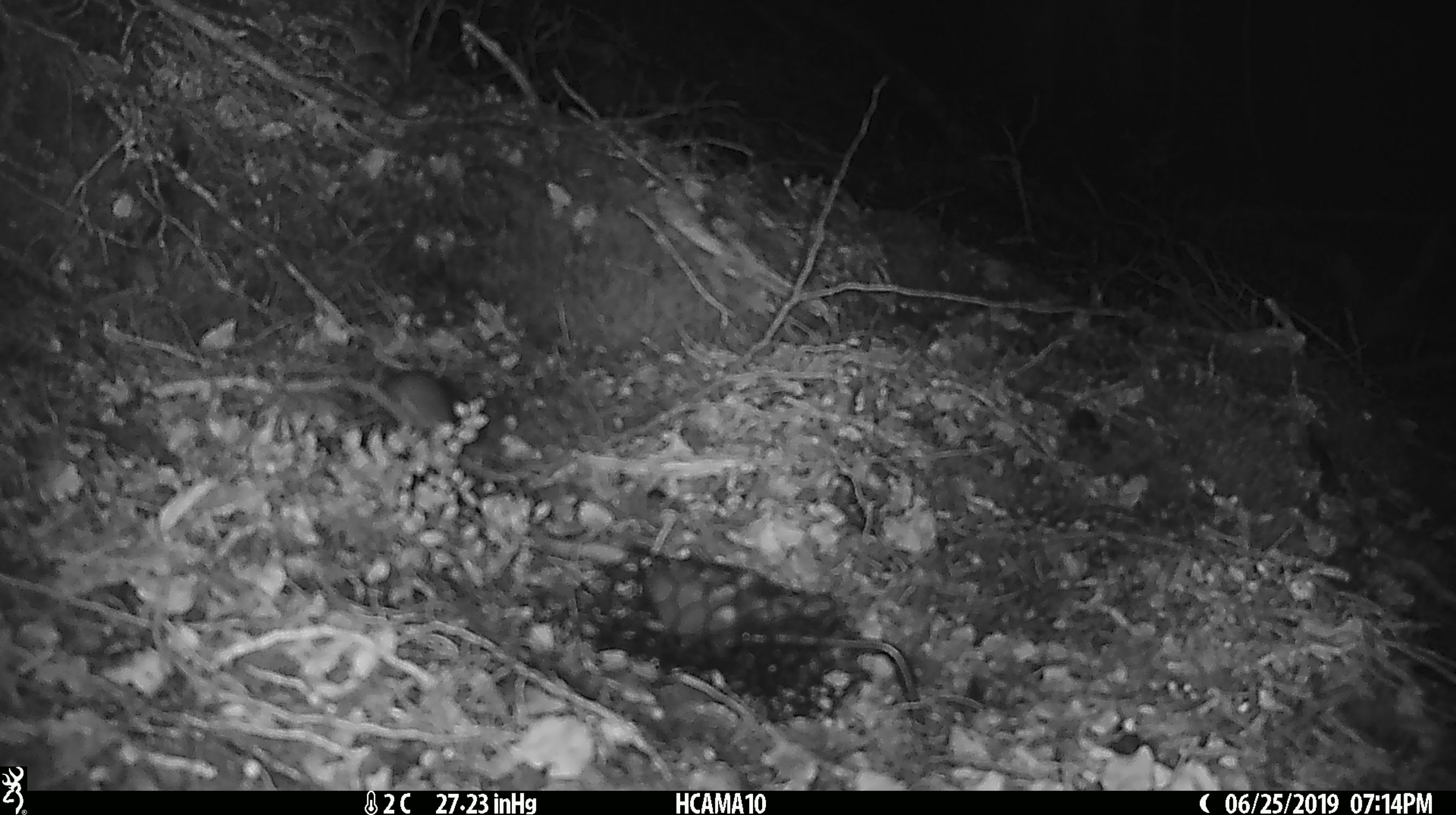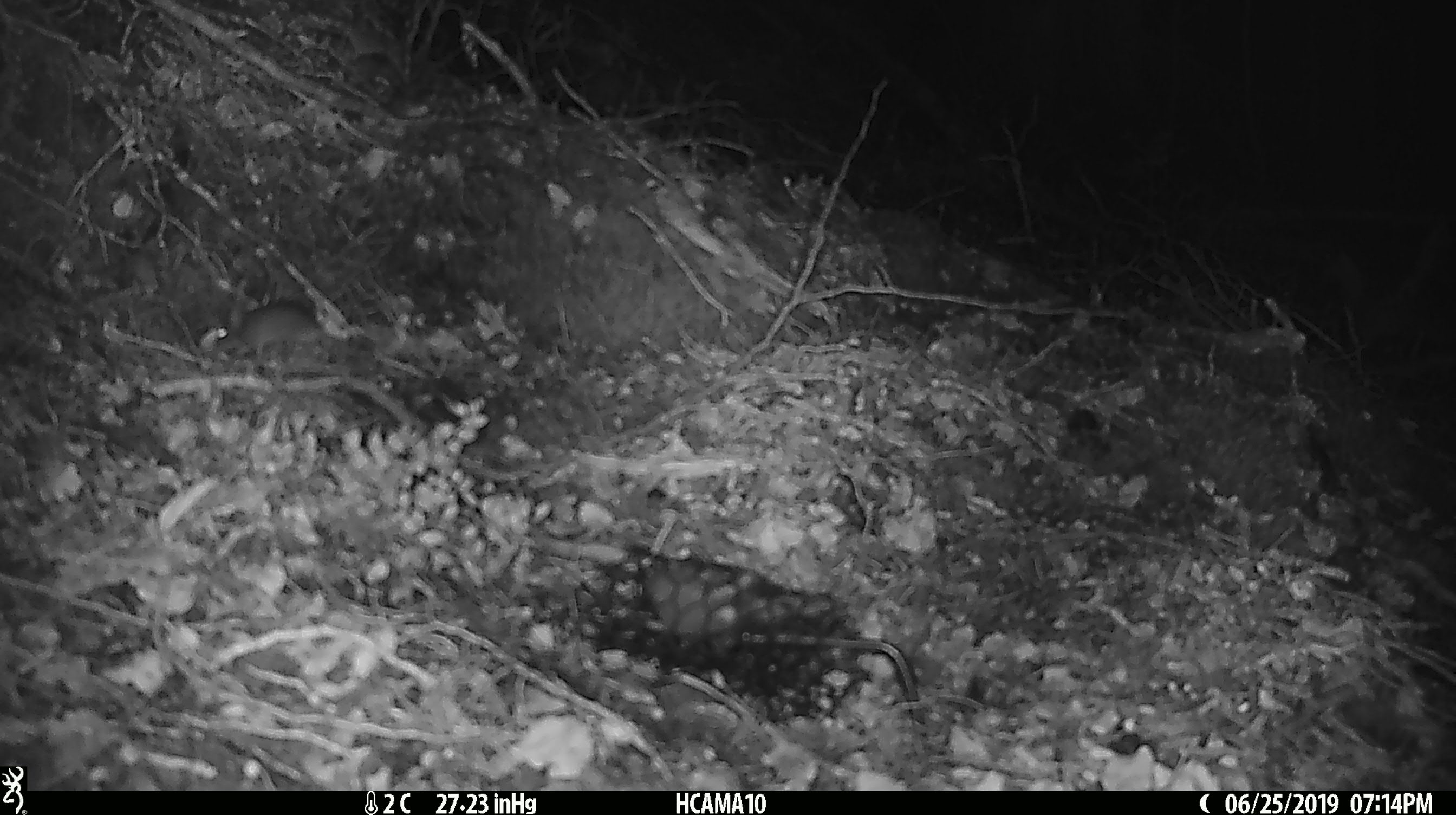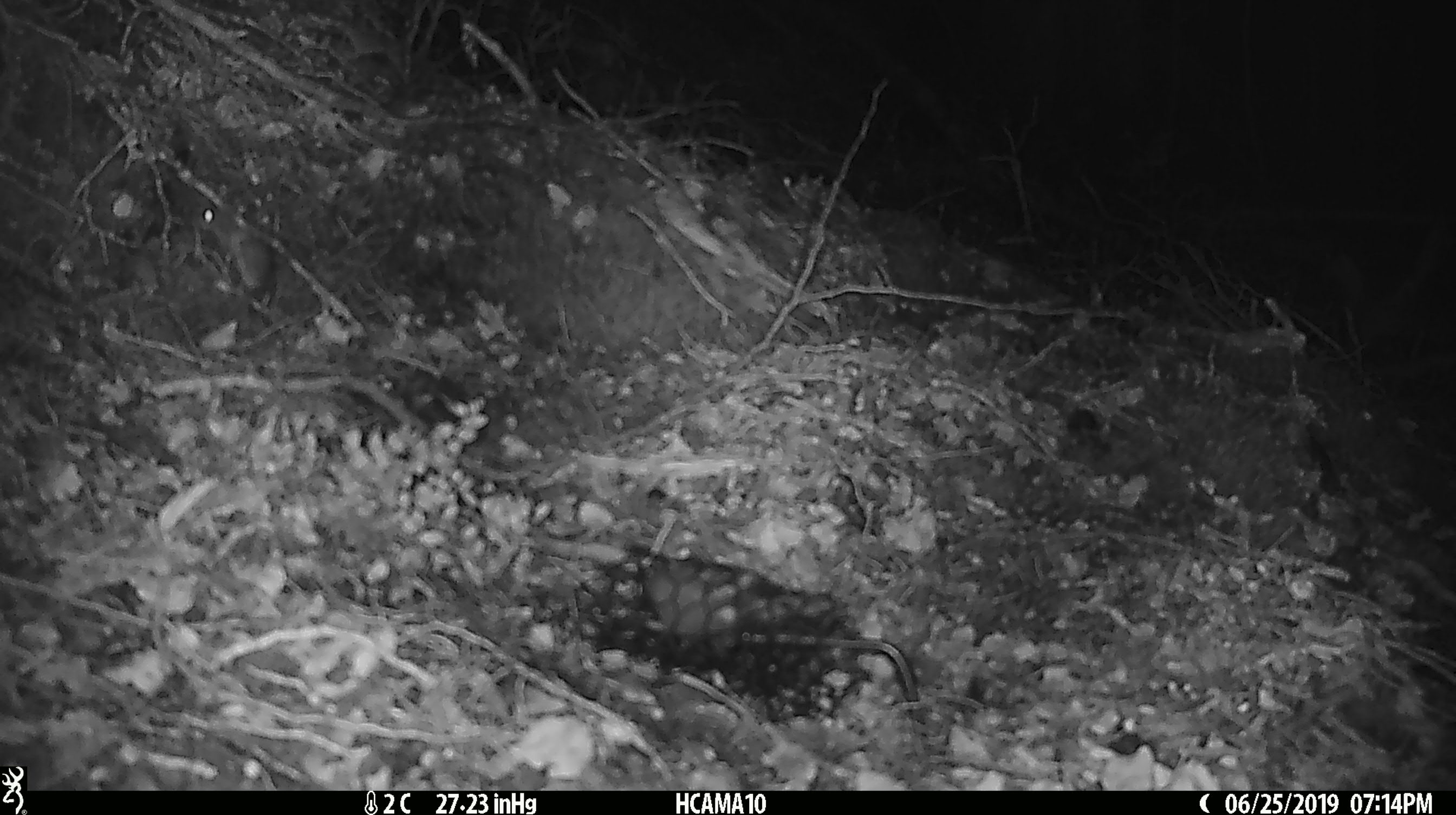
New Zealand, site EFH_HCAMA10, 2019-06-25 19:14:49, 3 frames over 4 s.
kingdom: Animalia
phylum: Chordata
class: Mammalia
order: Rodentia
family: Muridae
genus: Mus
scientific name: Mus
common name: mouse